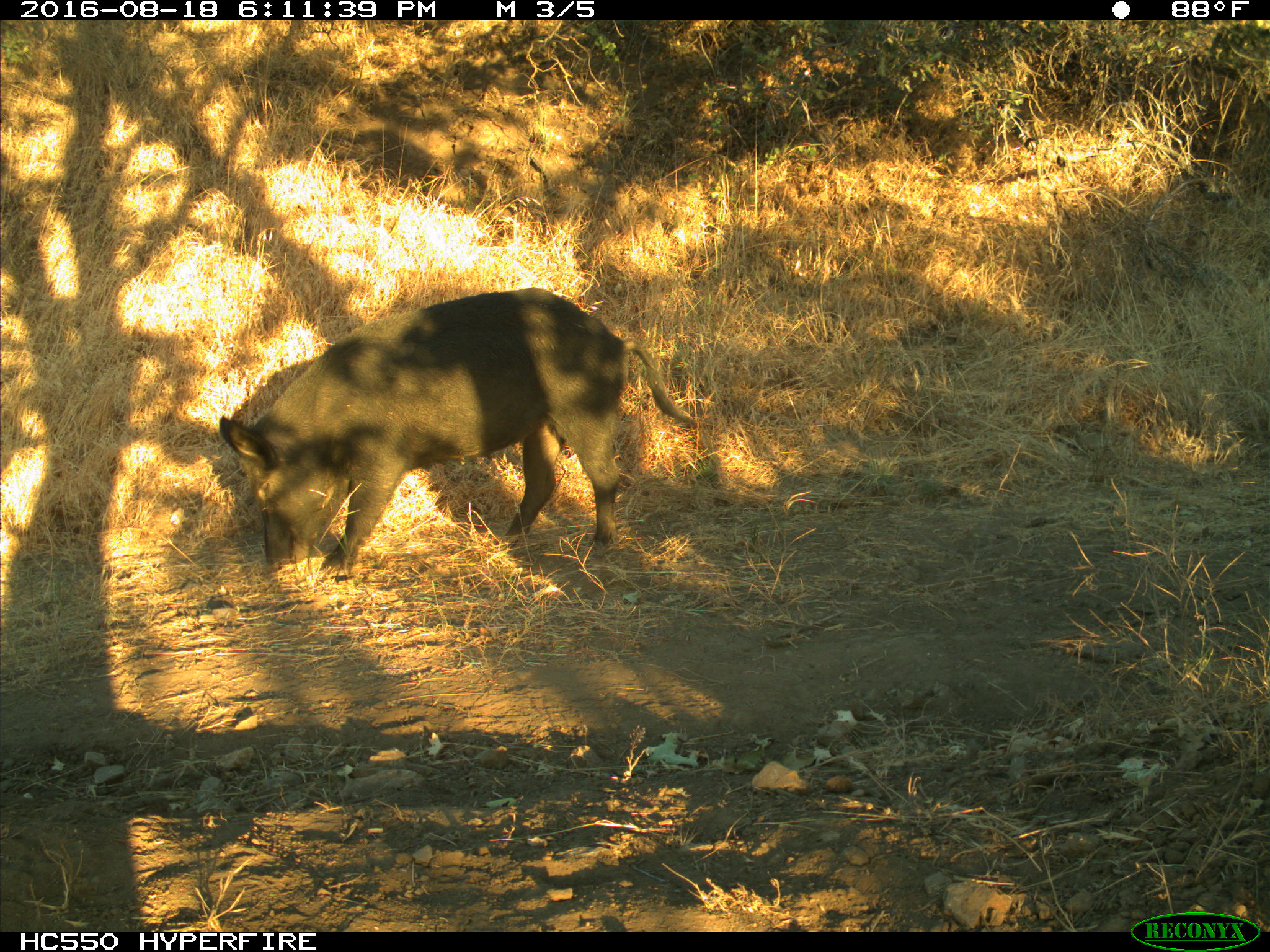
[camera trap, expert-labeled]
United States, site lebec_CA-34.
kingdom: Animalia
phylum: Chordata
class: Mammalia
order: Artiodactyla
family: Suidae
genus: Sus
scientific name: Sus scrofa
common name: wild boar